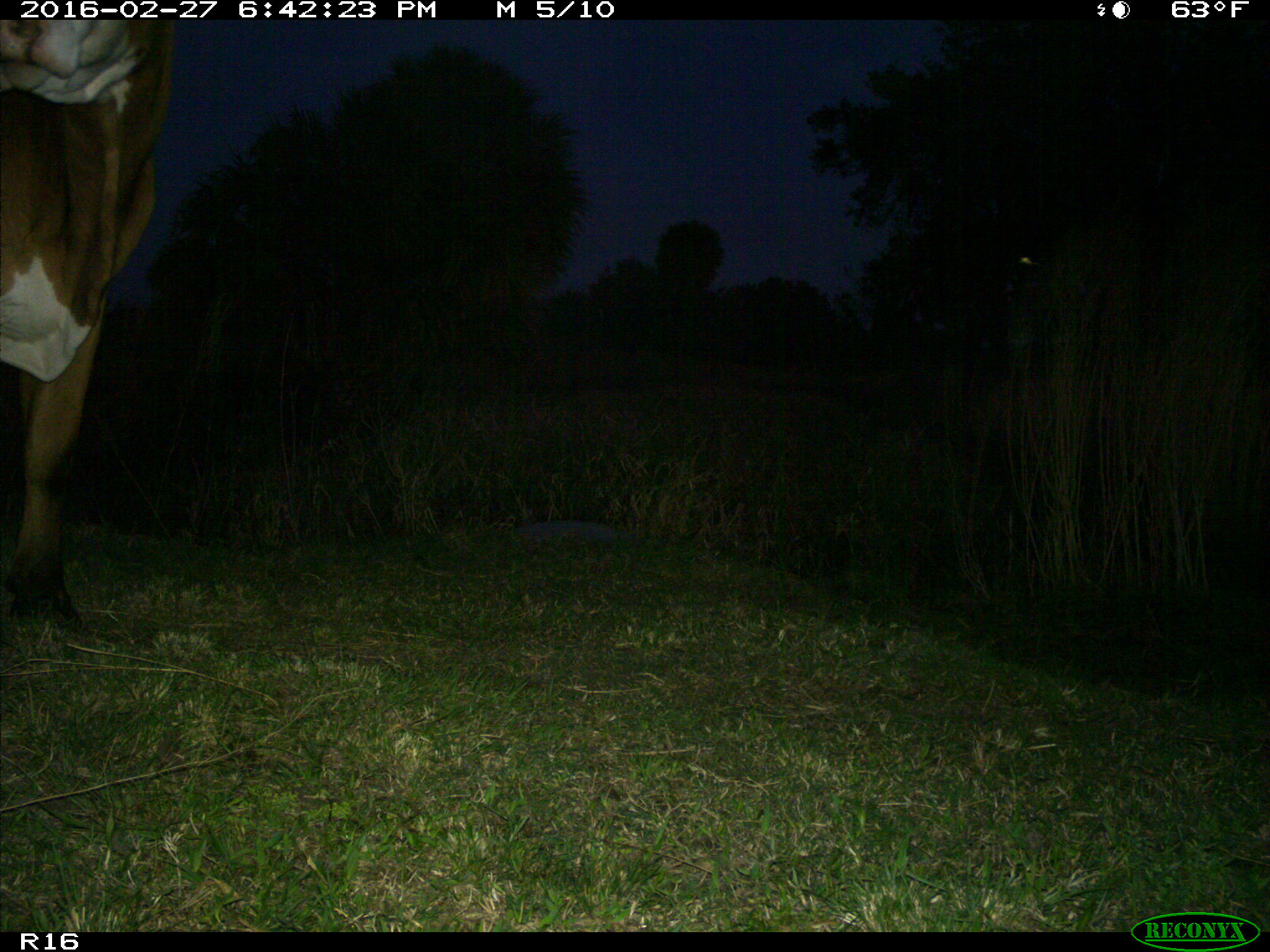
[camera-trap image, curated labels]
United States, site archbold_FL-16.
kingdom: Animalia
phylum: Chordata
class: Mammalia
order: Artiodactyla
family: Bovidae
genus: Bos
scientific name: Bos taurus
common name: domestic cow